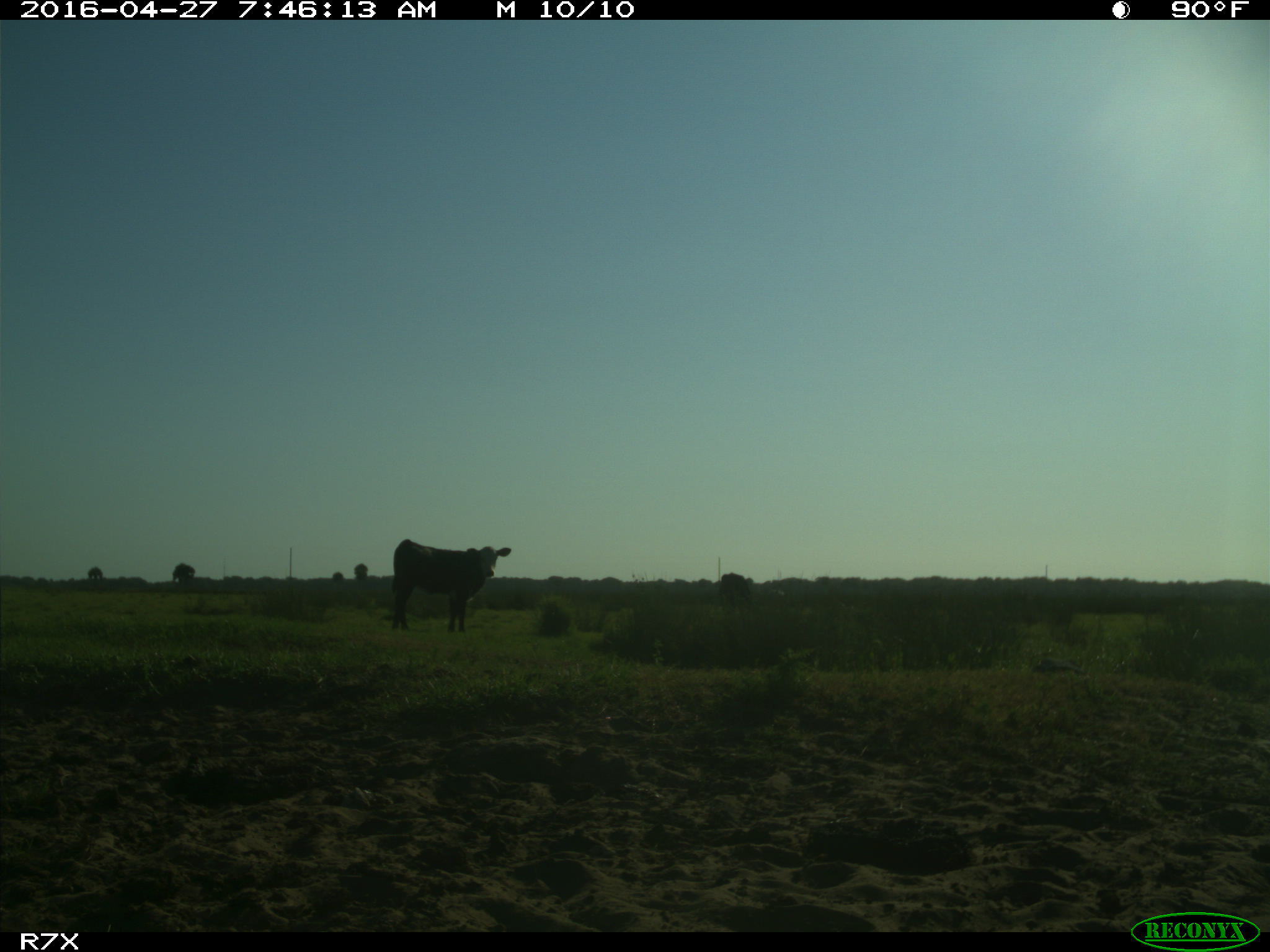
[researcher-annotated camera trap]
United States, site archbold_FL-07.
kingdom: Animalia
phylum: Chordata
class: Mammalia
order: Artiodactyla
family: Bovidae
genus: Bos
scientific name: Bos taurus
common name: domestic cow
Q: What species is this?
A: Bos taurus (domestic cow).